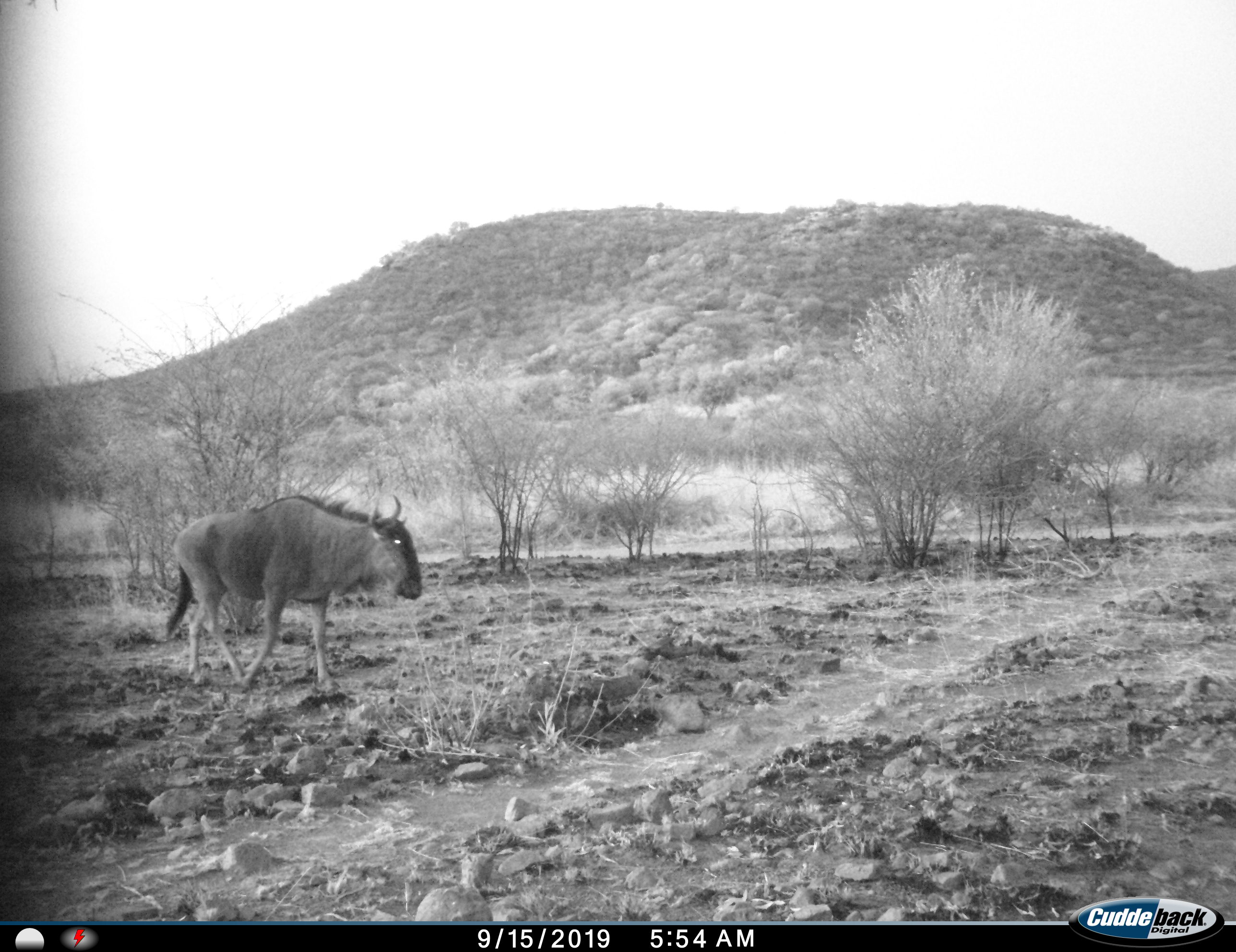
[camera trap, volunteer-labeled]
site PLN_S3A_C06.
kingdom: Animalia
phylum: Chordata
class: Mammalia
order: Artiodactyla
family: Bovidae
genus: Connochaetes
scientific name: Connochaetes taurinus taurinus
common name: blue wildebeest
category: wildebeestblue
Wildebeestblue (blue wildebeest) (Connochaetes taurinus taurinus), count 1. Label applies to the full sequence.